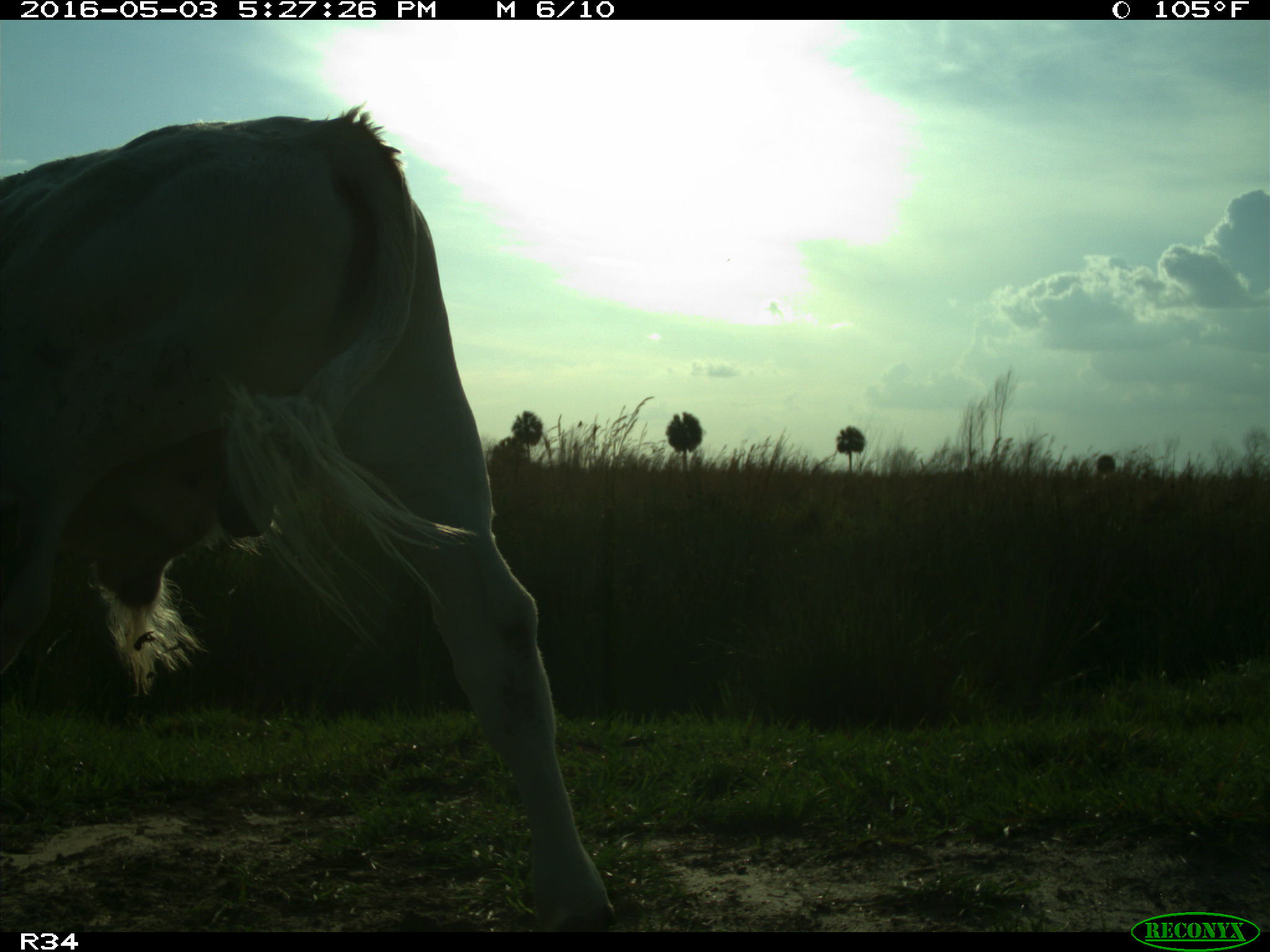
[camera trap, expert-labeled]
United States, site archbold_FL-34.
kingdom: Animalia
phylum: Chordata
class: Mammalia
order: Artiodactyla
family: Bovidae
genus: Bos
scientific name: Bos taurus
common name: domestic cow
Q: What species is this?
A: Bos taurus (domestic cow).